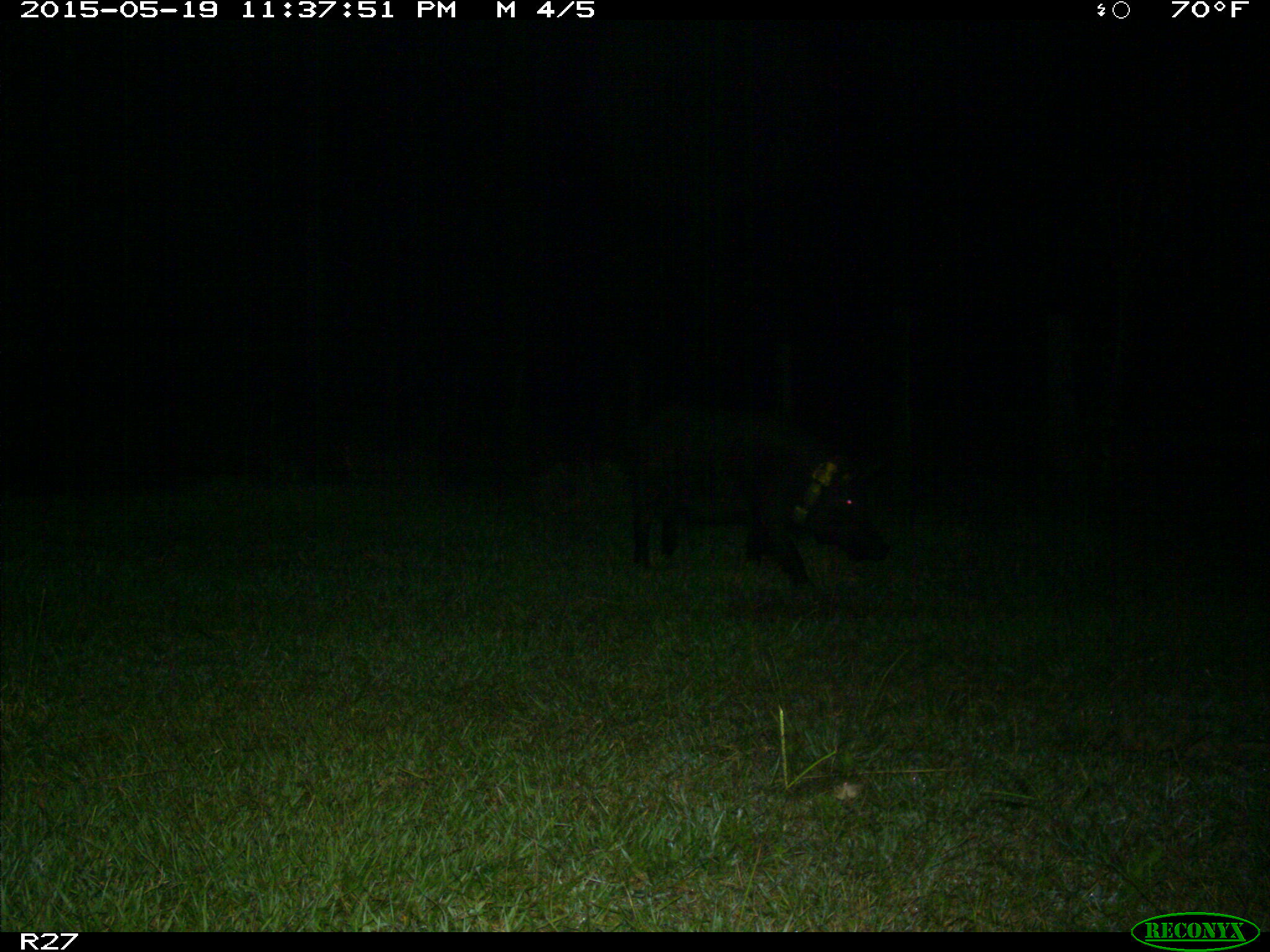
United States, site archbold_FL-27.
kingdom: Animalia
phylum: Chordata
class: Mammalia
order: Artiodactyla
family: Suidae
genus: Sus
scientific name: Sus scrofa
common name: wild boar